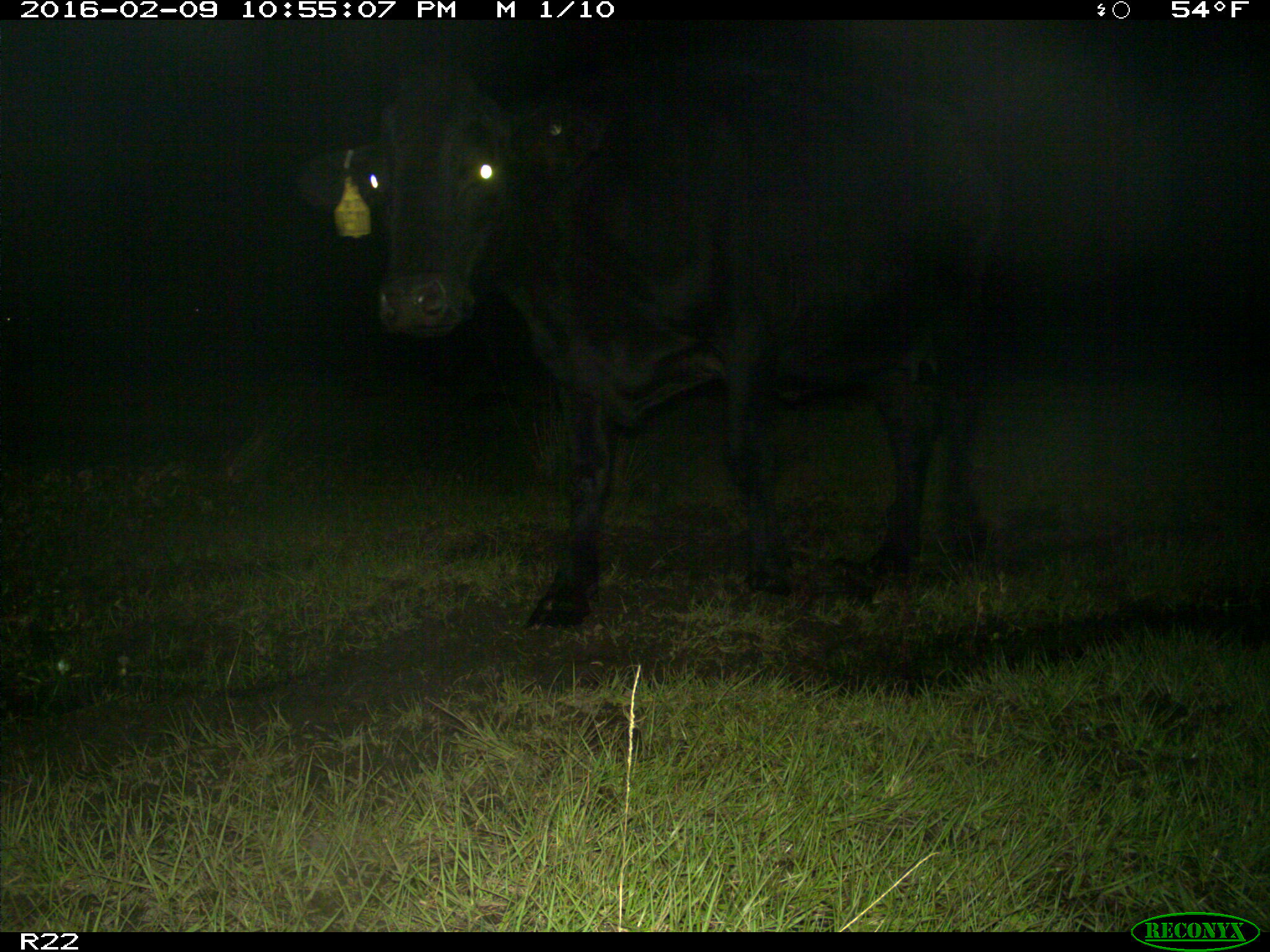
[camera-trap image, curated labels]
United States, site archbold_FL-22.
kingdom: Animalia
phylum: Chordata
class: Mammalia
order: Artiodactyla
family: Bovidae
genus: Bos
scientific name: Bos taurus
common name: domestic cow